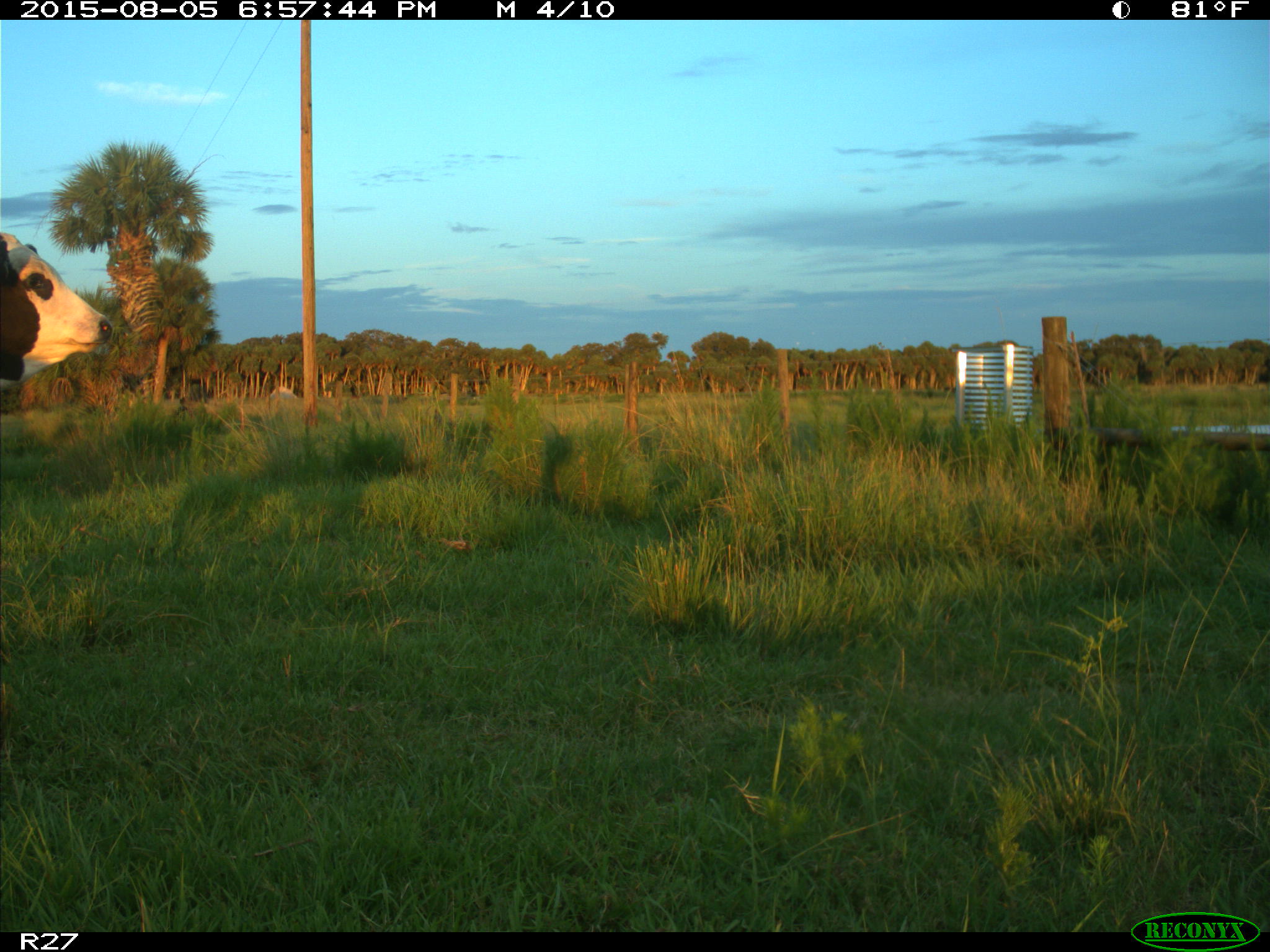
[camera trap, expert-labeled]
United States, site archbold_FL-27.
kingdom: Animalia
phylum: Chordata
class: Mammalia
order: Artiodactyla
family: Bovidae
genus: Bos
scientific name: Bos taurus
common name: domestic cow